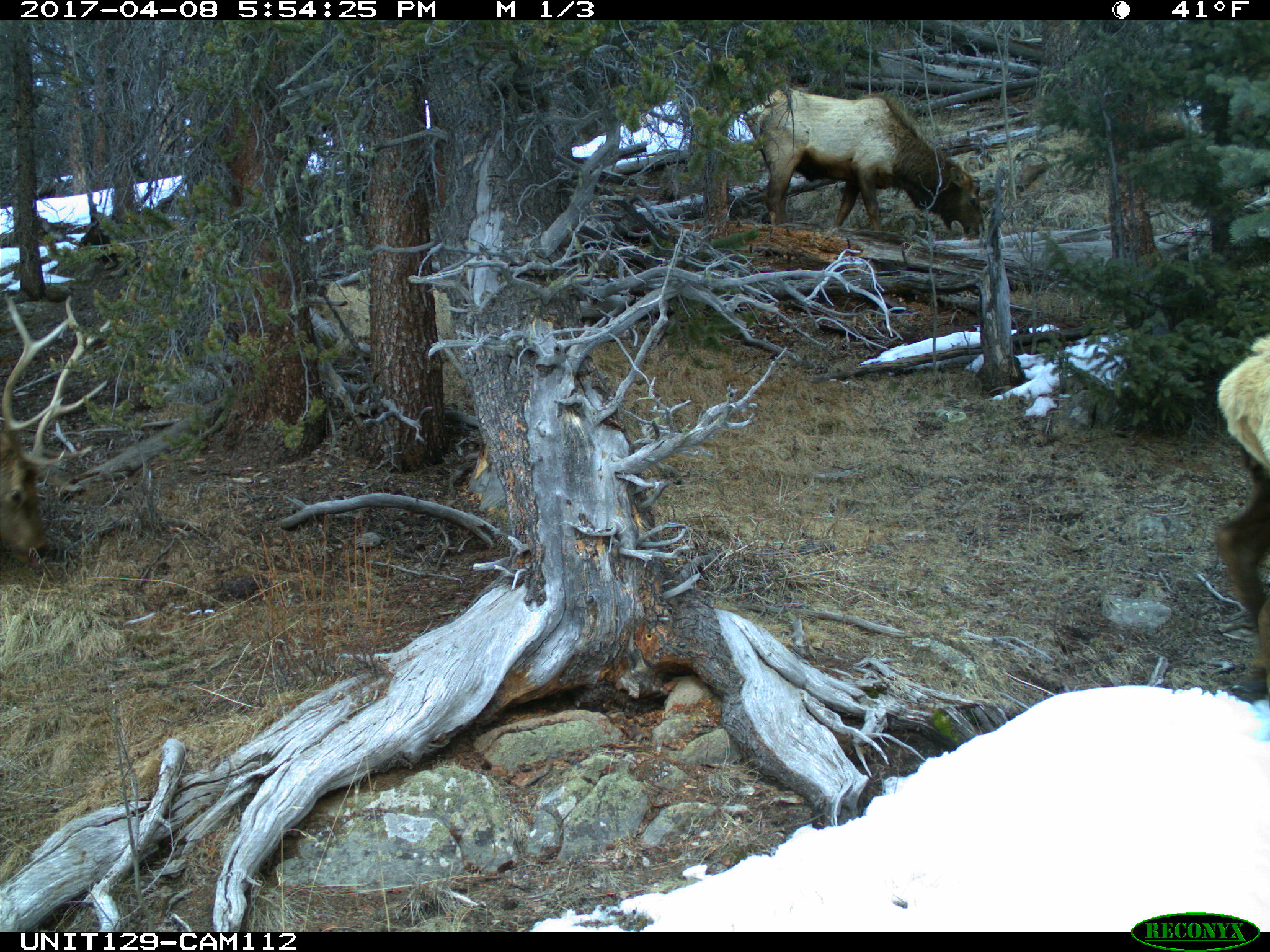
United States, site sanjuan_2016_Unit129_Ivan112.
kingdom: Animalia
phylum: Chordata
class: Mammalia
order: Artiodactyla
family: Cervidae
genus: Cervus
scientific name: Cervus elaphus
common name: red deer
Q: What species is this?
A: Cervus elaphus (red deer).